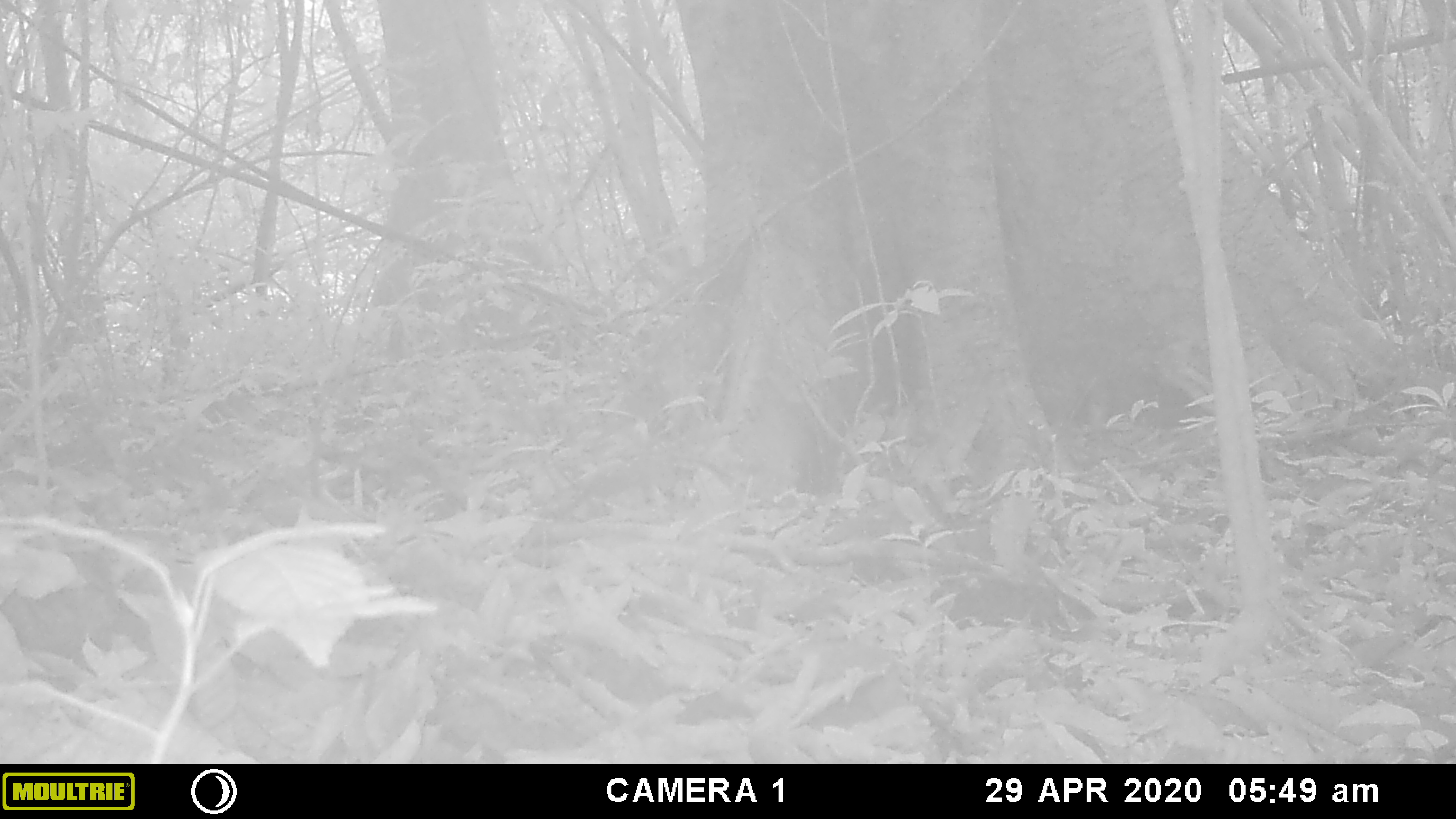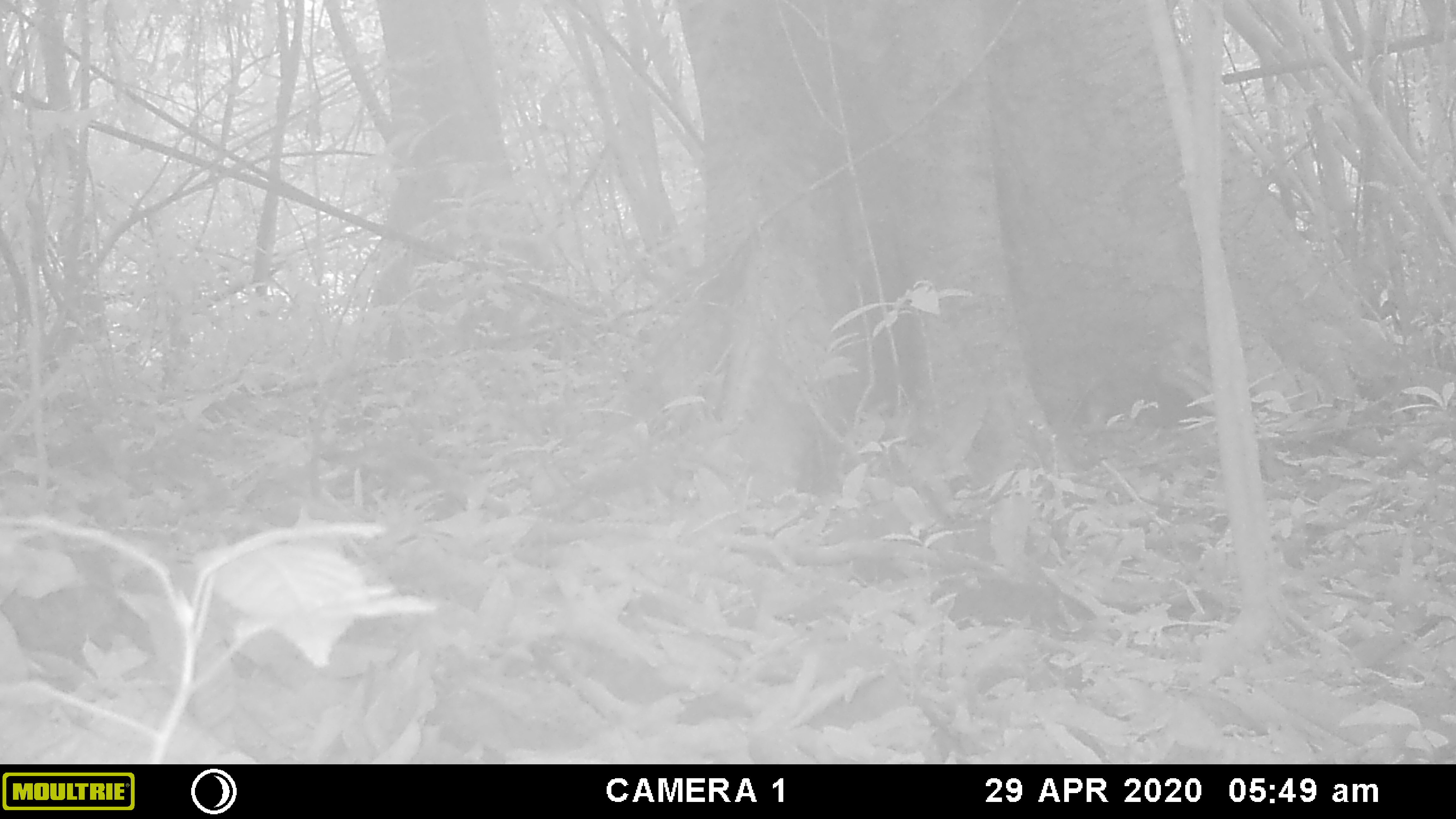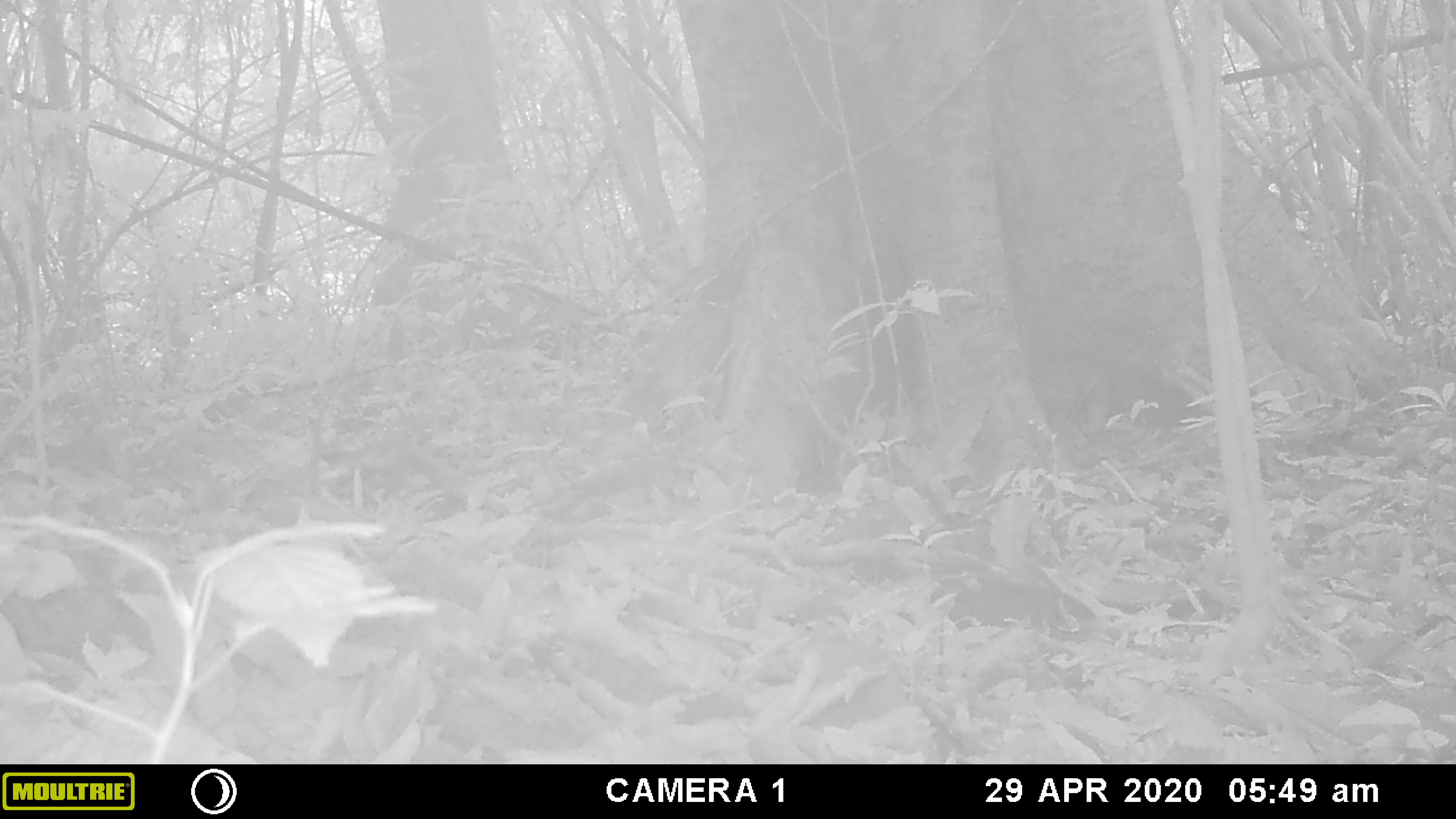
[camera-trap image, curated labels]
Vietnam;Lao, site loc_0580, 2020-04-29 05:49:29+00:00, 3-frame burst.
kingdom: Animalia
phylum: Chordata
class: Mammalia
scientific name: Laurasiatheria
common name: ungulate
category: unidentified ungulates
Unidentified ungulates (ungulate) (Laurasiatheria). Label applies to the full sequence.